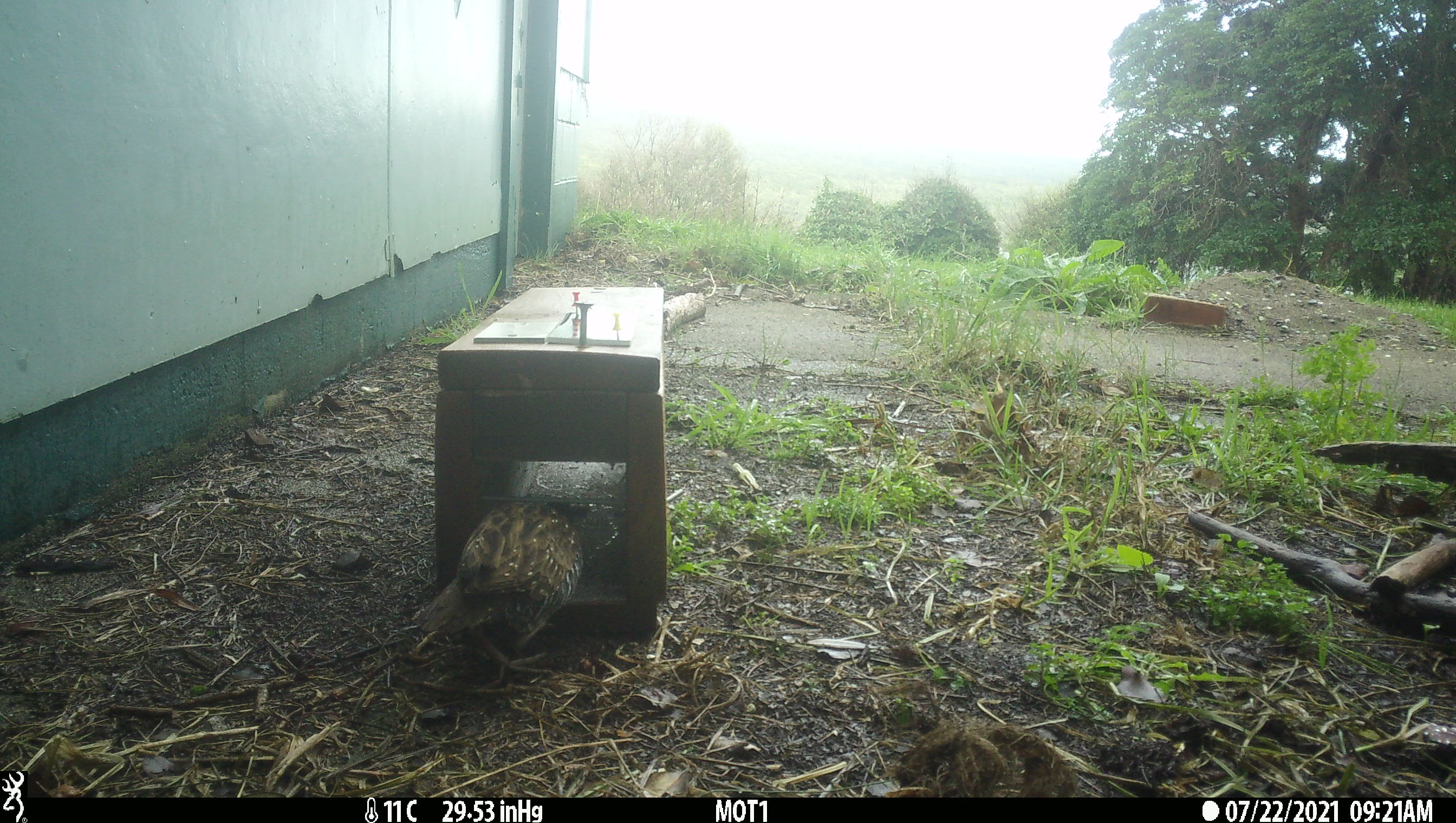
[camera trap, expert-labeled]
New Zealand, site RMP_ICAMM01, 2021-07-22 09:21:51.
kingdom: Animalia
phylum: Chordata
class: Aves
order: Gruiformes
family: Rallidae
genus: Gallirallus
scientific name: Gallirallus philippensis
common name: buff-banded rail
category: banded rail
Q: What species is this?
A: Banded rail (buff-banded rail) (Gallirallus philippensis).